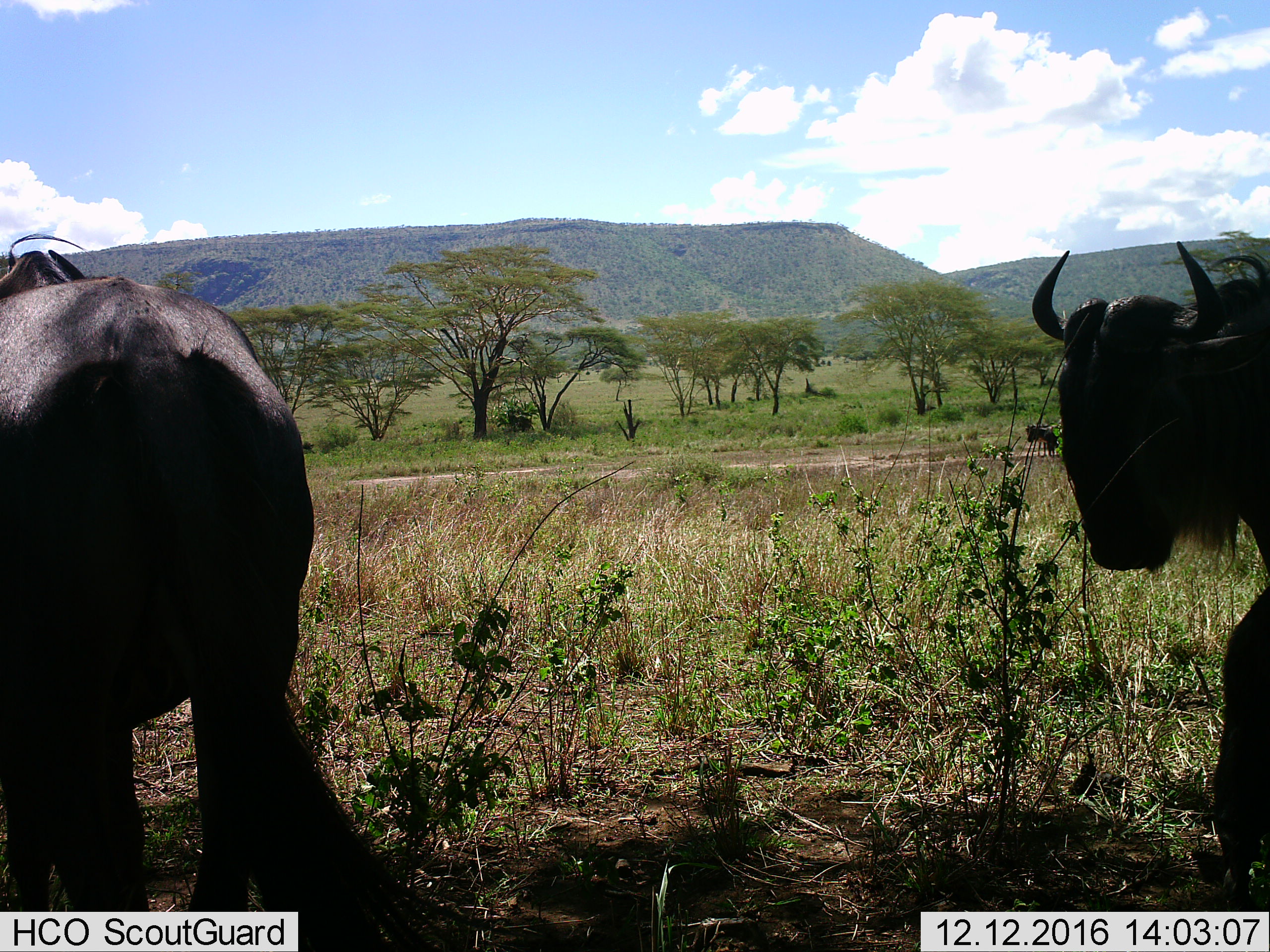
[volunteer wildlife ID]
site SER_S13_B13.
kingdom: Animalia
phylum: Chordata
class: Mammalia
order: Artiodactyla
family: Bovidae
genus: Connochaetes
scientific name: Connochaetes taurinus taurinus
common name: blue wildebeest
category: wildebeestblue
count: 2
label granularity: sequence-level